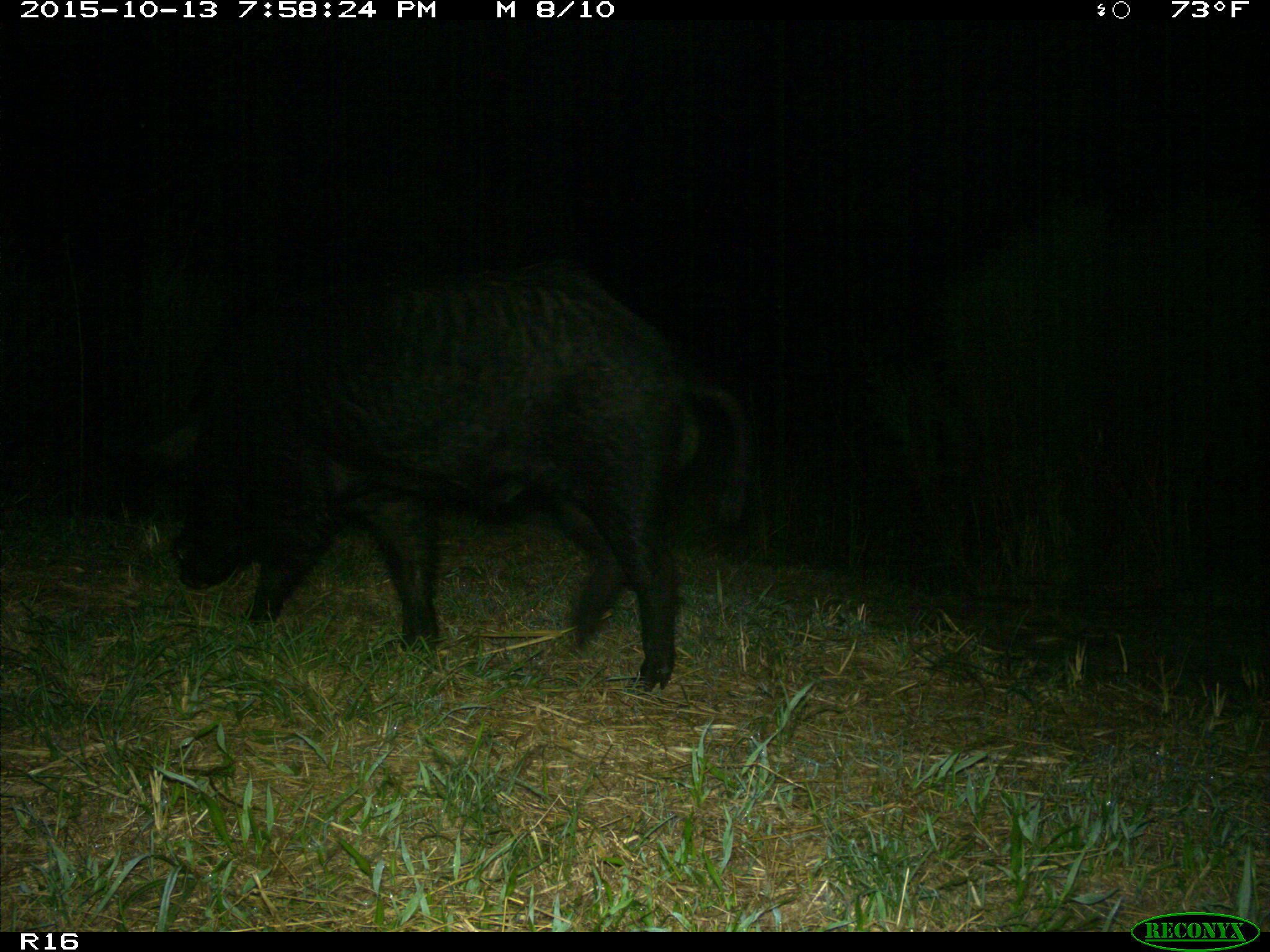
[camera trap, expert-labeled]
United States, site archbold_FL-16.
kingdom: Animalia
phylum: Chordata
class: Mammalia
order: Artiodactyla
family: Suidae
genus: Sus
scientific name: Sus scrofa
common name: wild boar